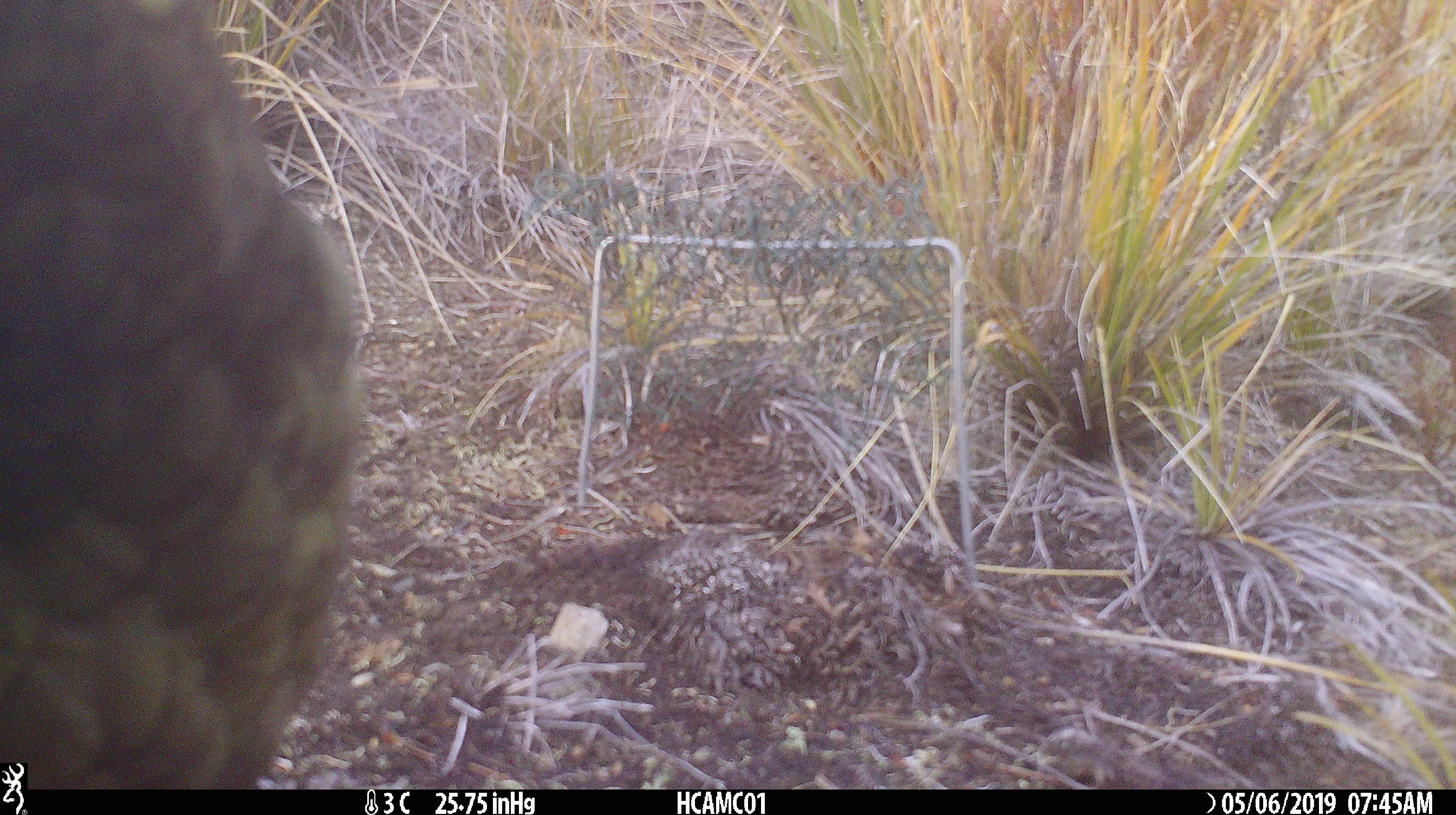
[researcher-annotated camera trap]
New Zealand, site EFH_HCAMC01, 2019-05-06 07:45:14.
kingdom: Animalia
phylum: Chordata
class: Aves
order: Psittaciformes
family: Strigopidae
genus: Nestor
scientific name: Nestor notabilis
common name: kea